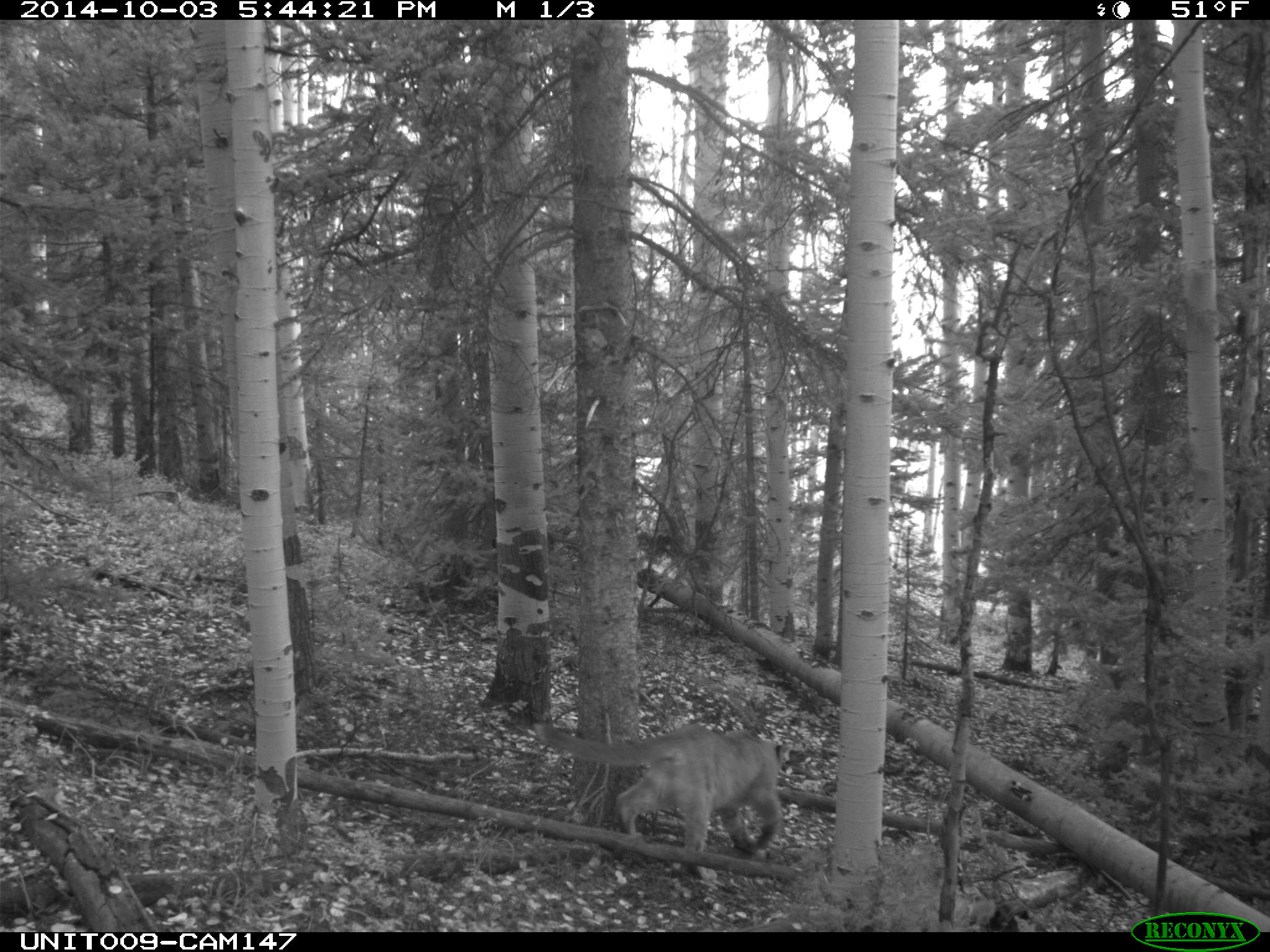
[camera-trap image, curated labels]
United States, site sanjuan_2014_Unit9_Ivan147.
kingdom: Animalia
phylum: Chordata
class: Mammalia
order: Carnivora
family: Felidae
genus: Puma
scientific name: Puma concolor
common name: mountain lion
Puma concolor (mountain lion).